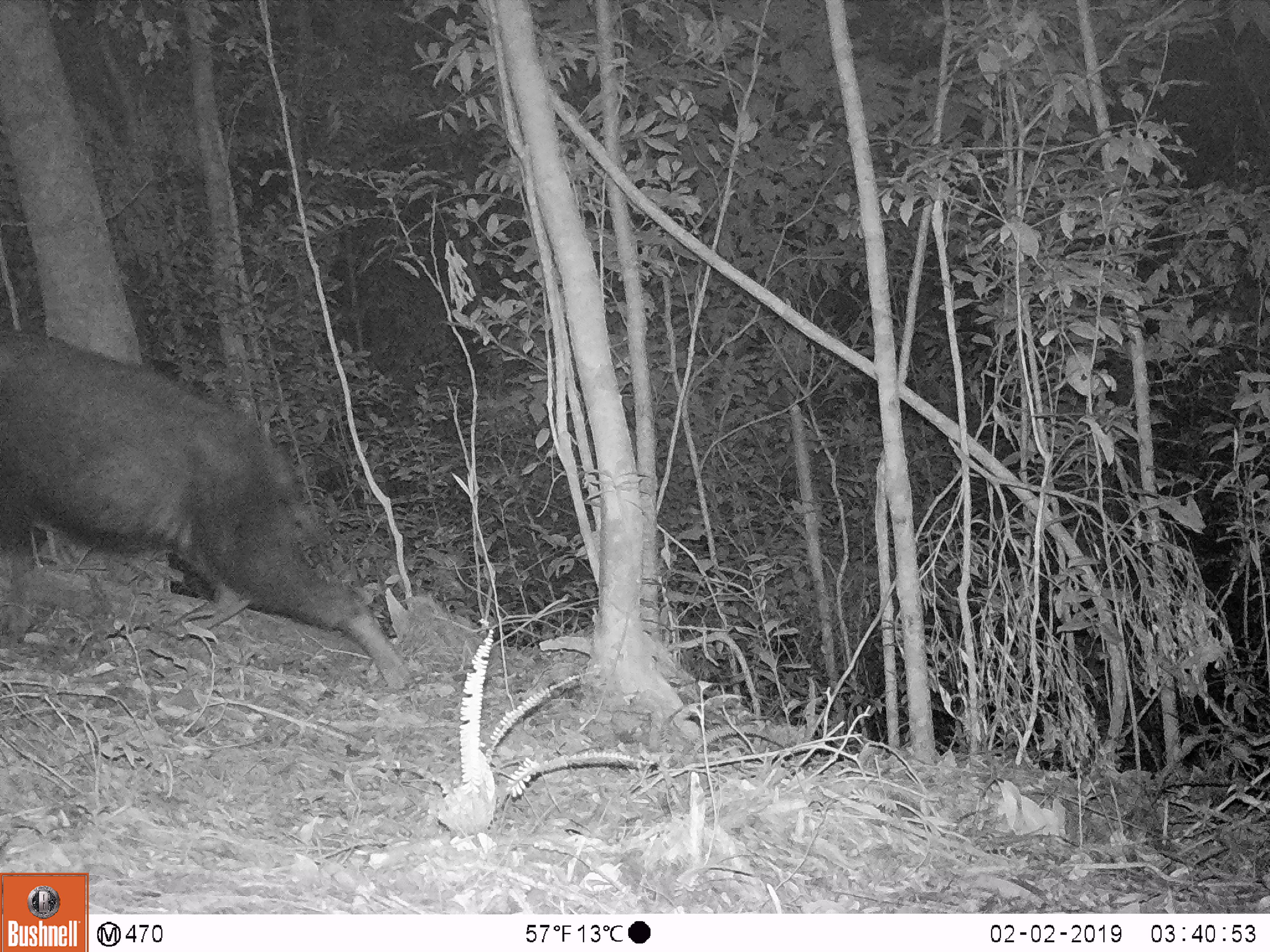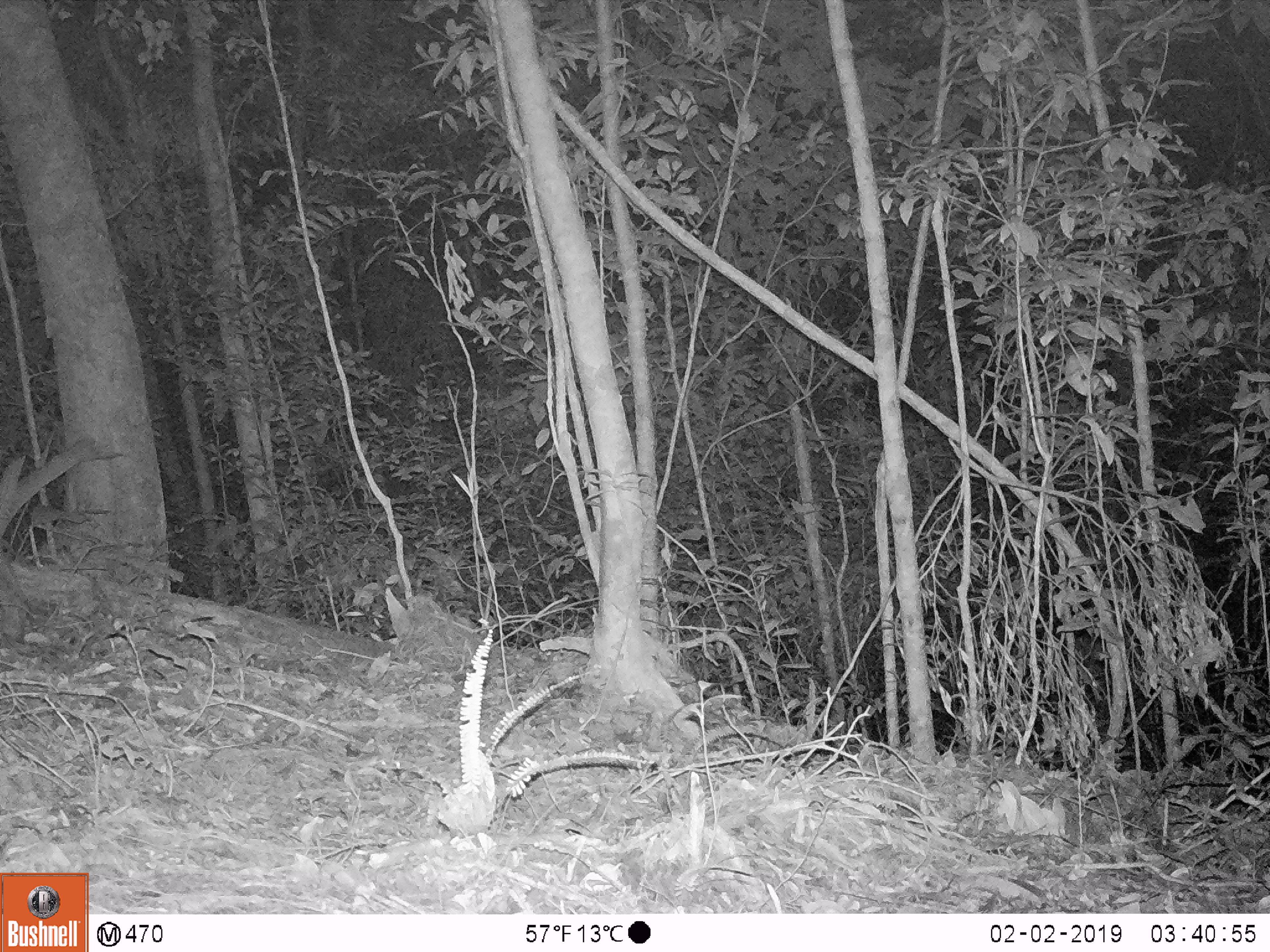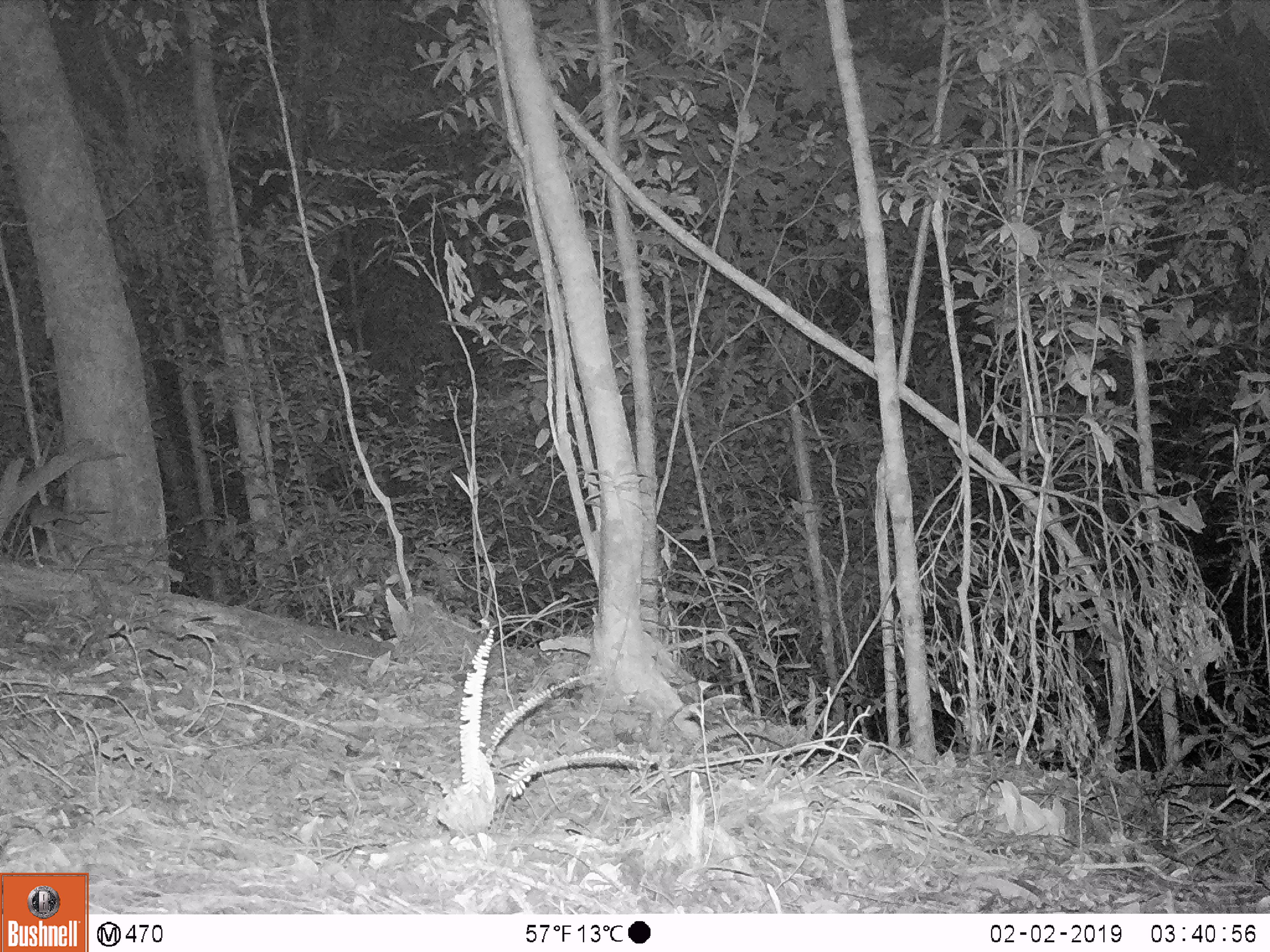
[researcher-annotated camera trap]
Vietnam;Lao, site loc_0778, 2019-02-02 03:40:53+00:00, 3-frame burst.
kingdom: Animalia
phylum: Chordata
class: Mammalia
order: Artiodactyla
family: Bovidae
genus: Capricornis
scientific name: Capricornis sumatraensis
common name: chinese serow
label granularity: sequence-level